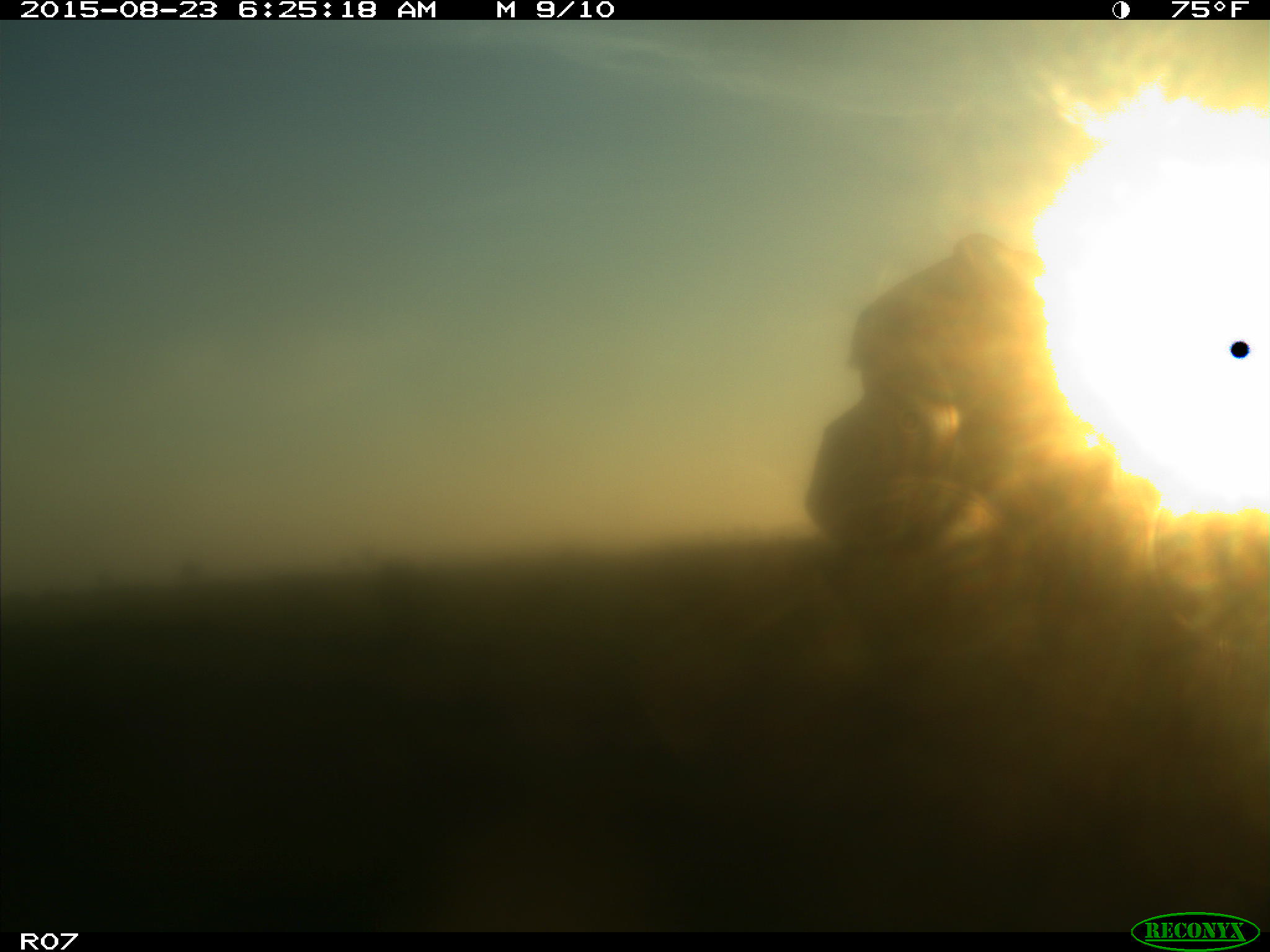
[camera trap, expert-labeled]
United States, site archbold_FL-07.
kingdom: Animalia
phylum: Chordata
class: Mammalia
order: Artiodactyla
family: Bovidae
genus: Bos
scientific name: Bos taurus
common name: domestic cow